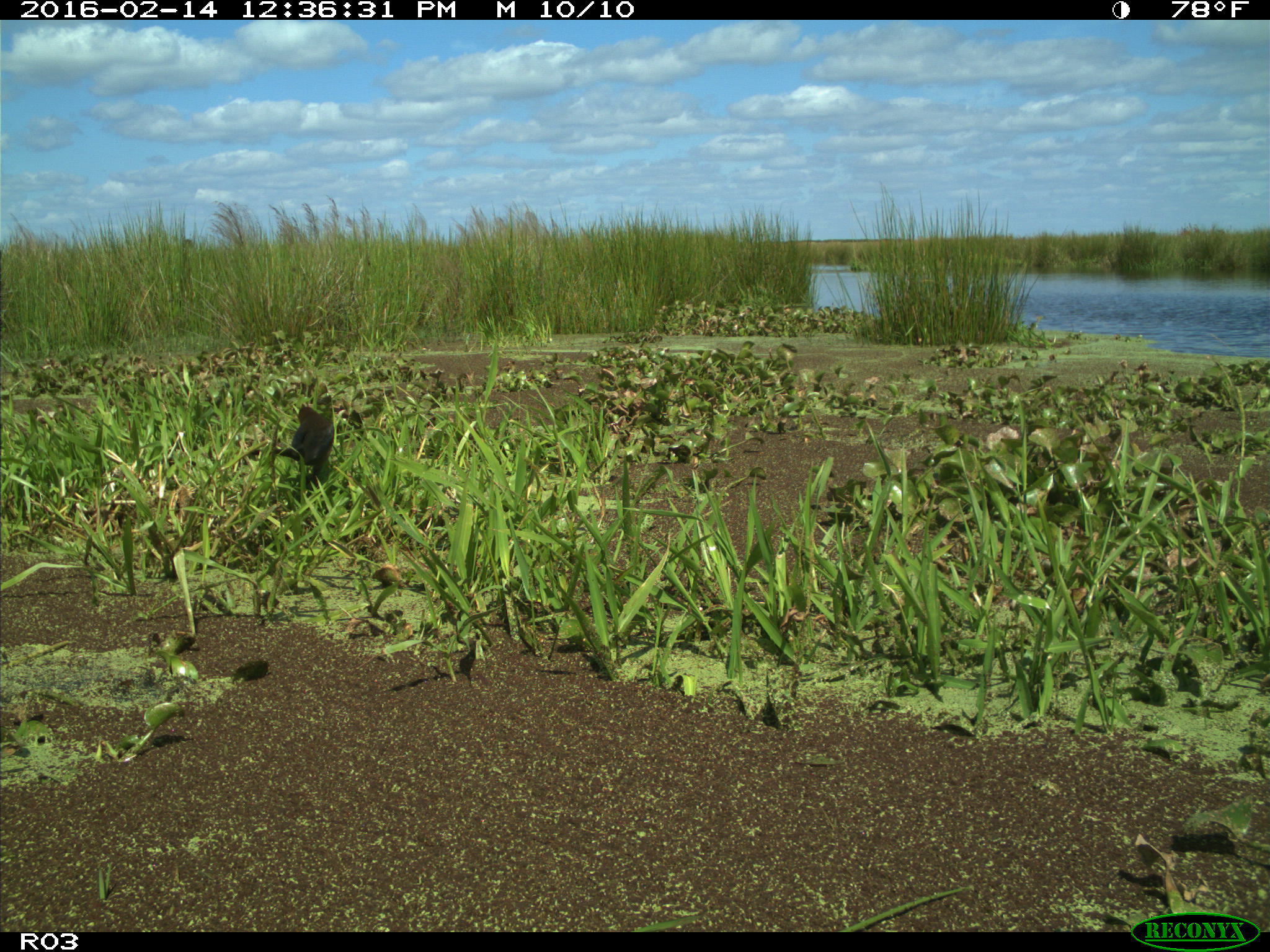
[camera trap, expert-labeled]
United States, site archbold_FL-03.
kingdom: Animalia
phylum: Chordata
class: Aves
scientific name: Aves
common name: birds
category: unidentified bird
Unidentified bird (birds) (Aves).